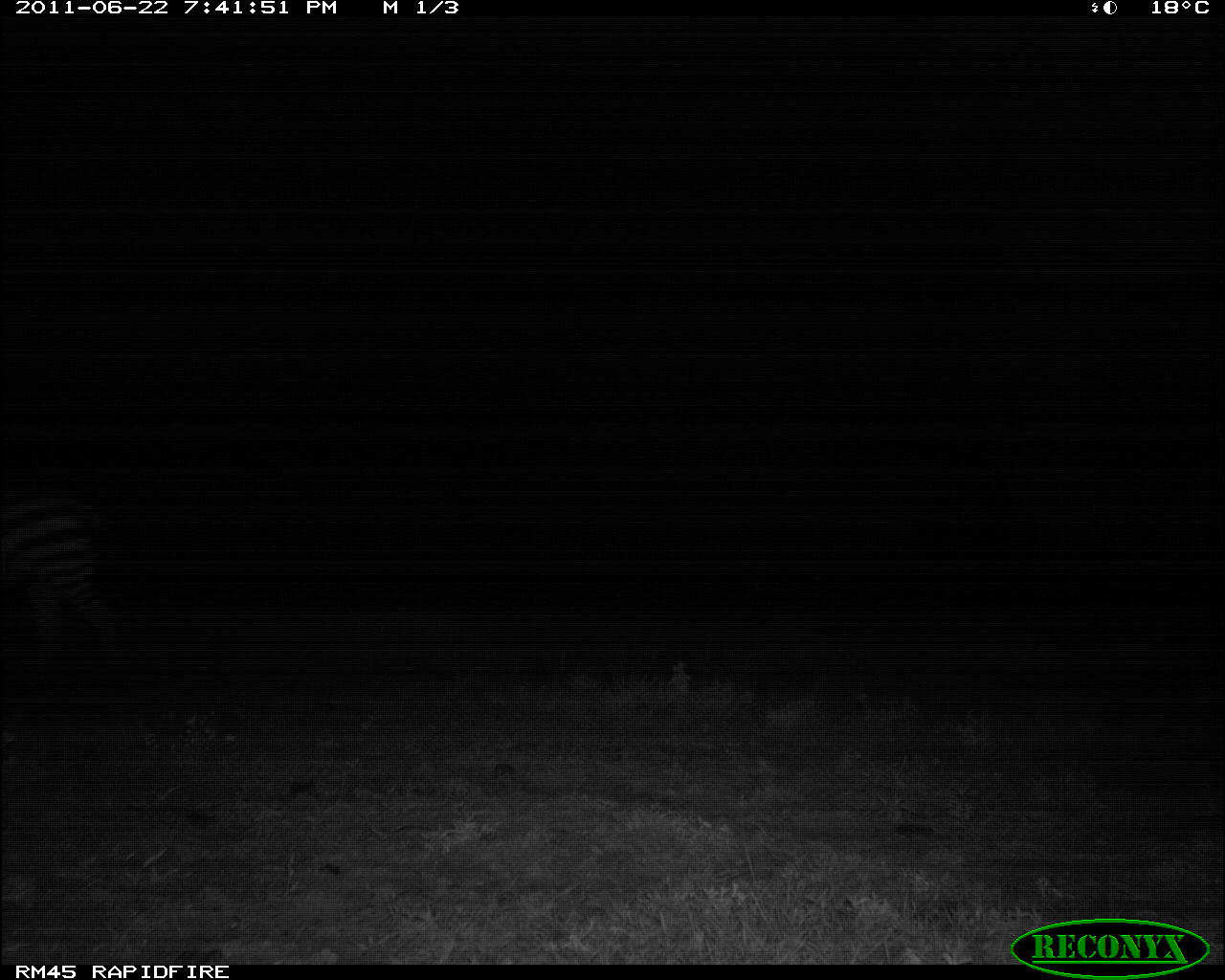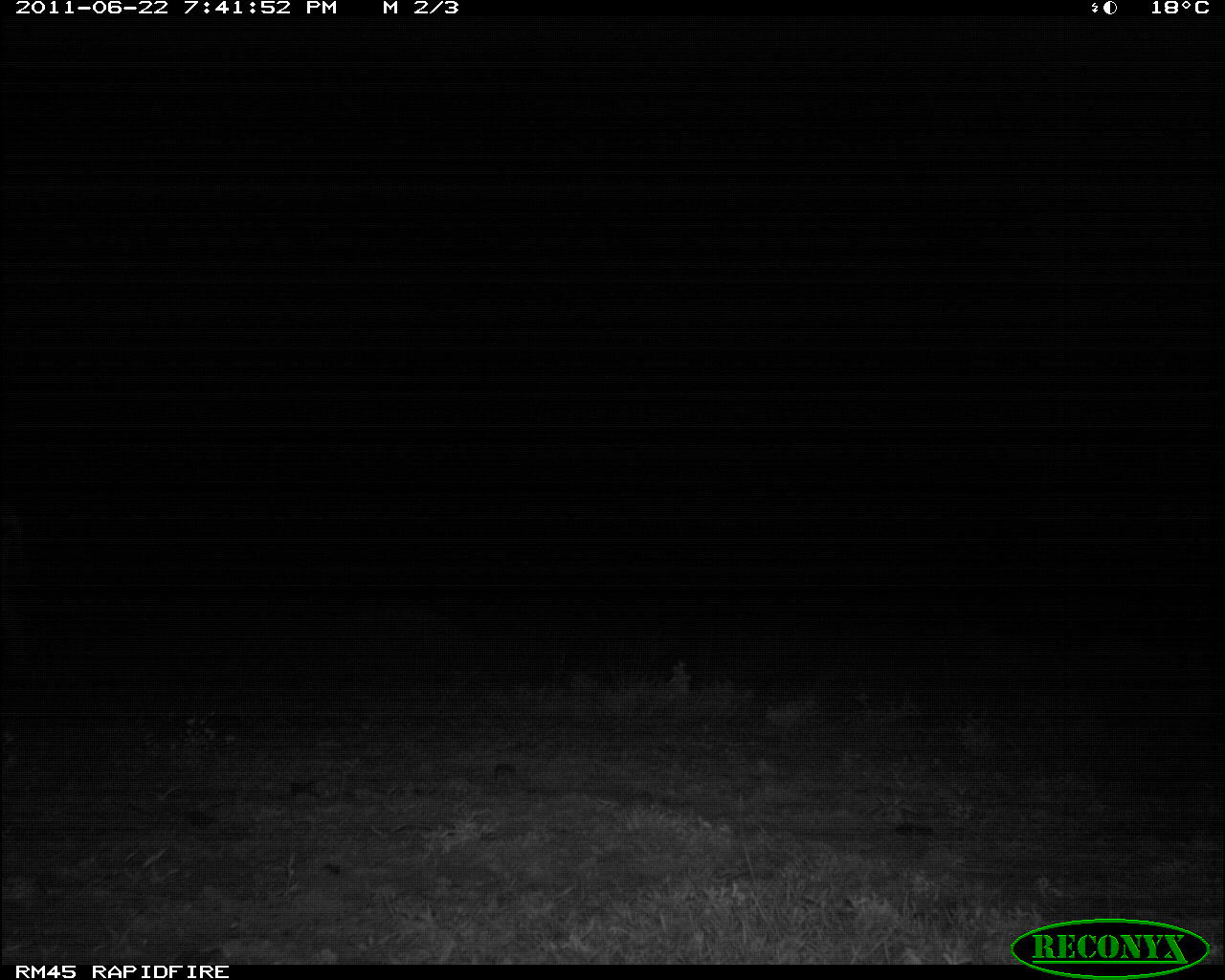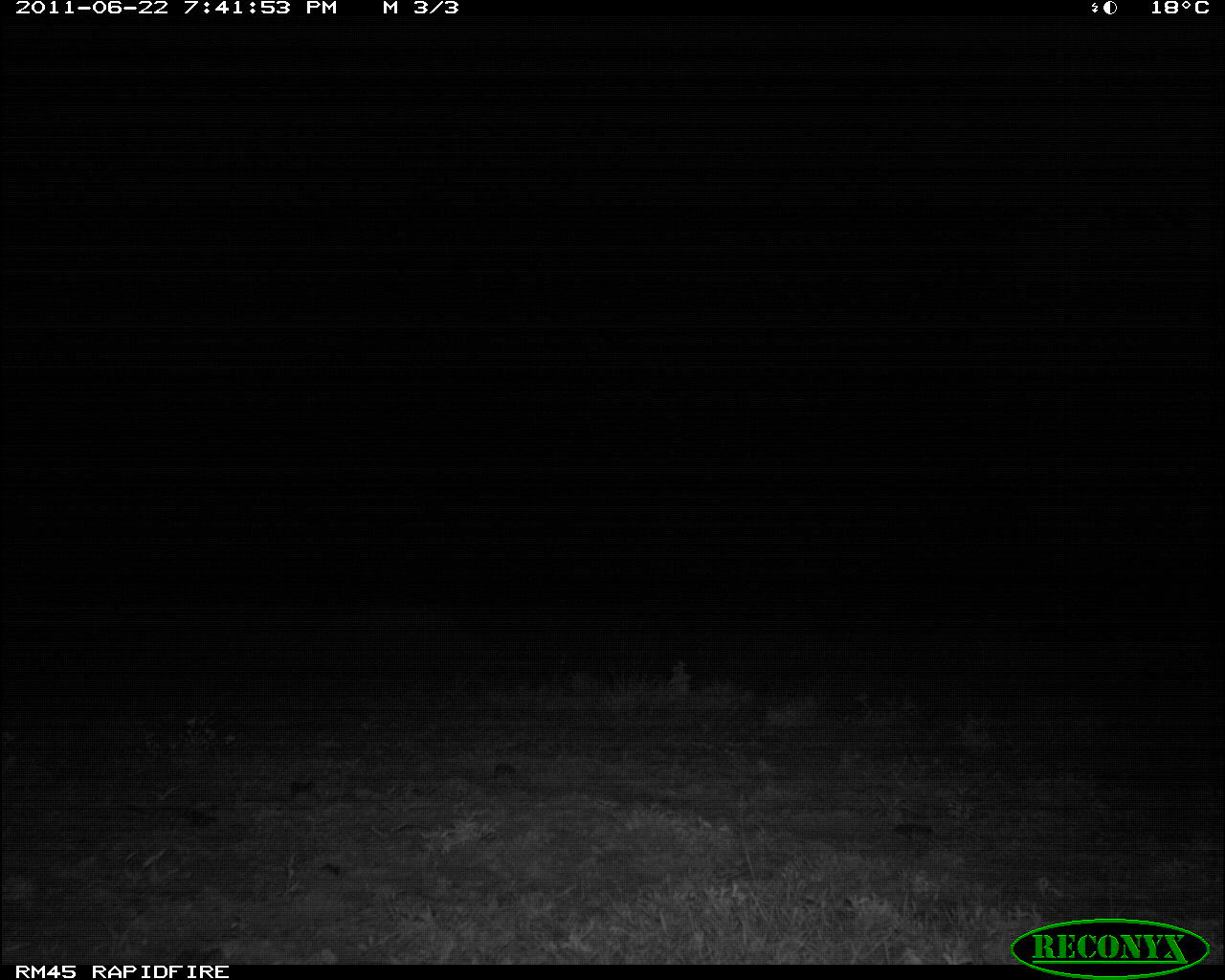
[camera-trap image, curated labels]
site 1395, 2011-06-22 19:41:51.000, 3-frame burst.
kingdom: Animalia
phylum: Chordata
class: Mammalia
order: Perissodactyla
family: Equidae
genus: Equus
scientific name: Equus quagga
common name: plains zebra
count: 1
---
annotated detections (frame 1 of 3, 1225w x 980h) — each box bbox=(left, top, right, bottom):
equus quagga: bbox=(1, 487, 129, 688)